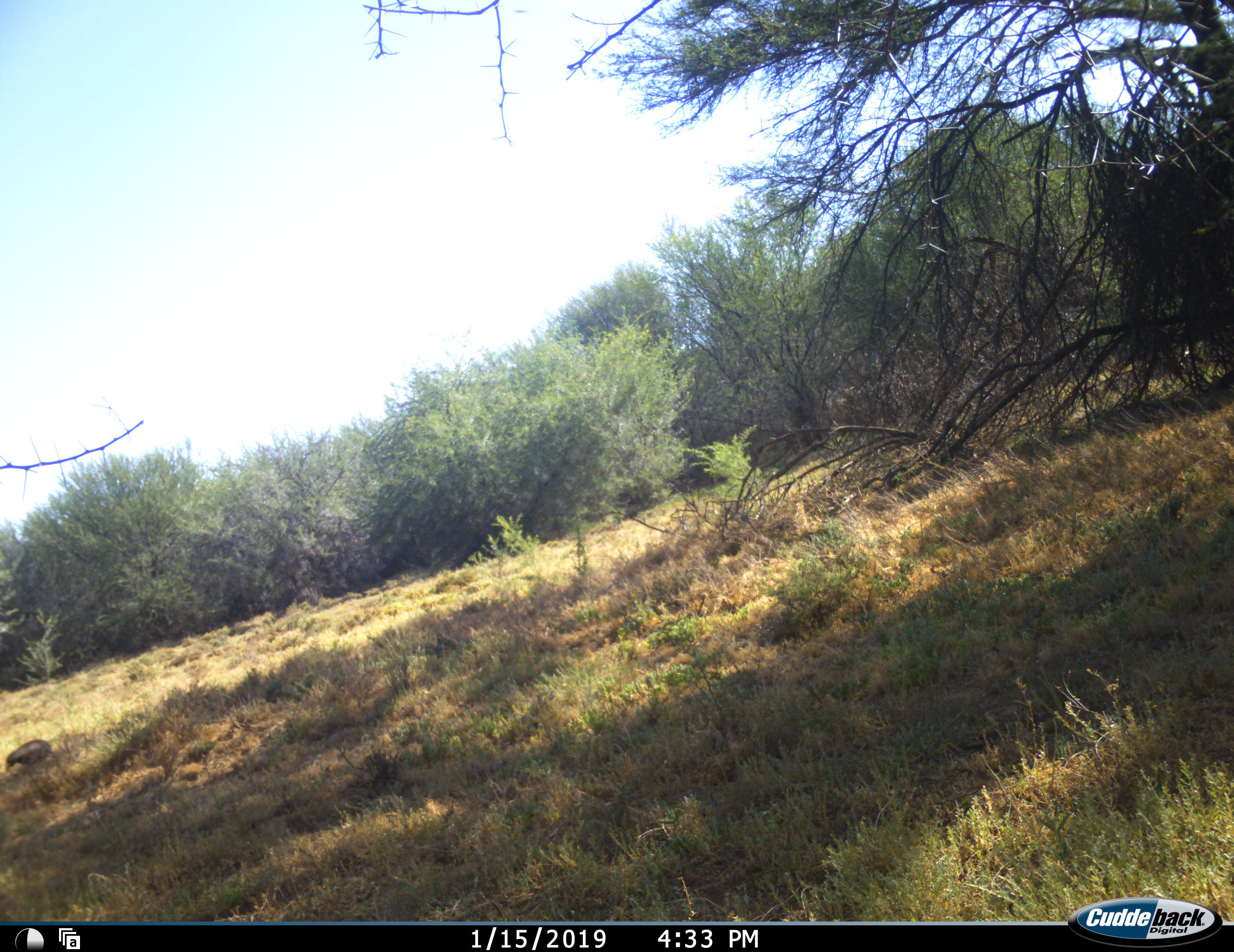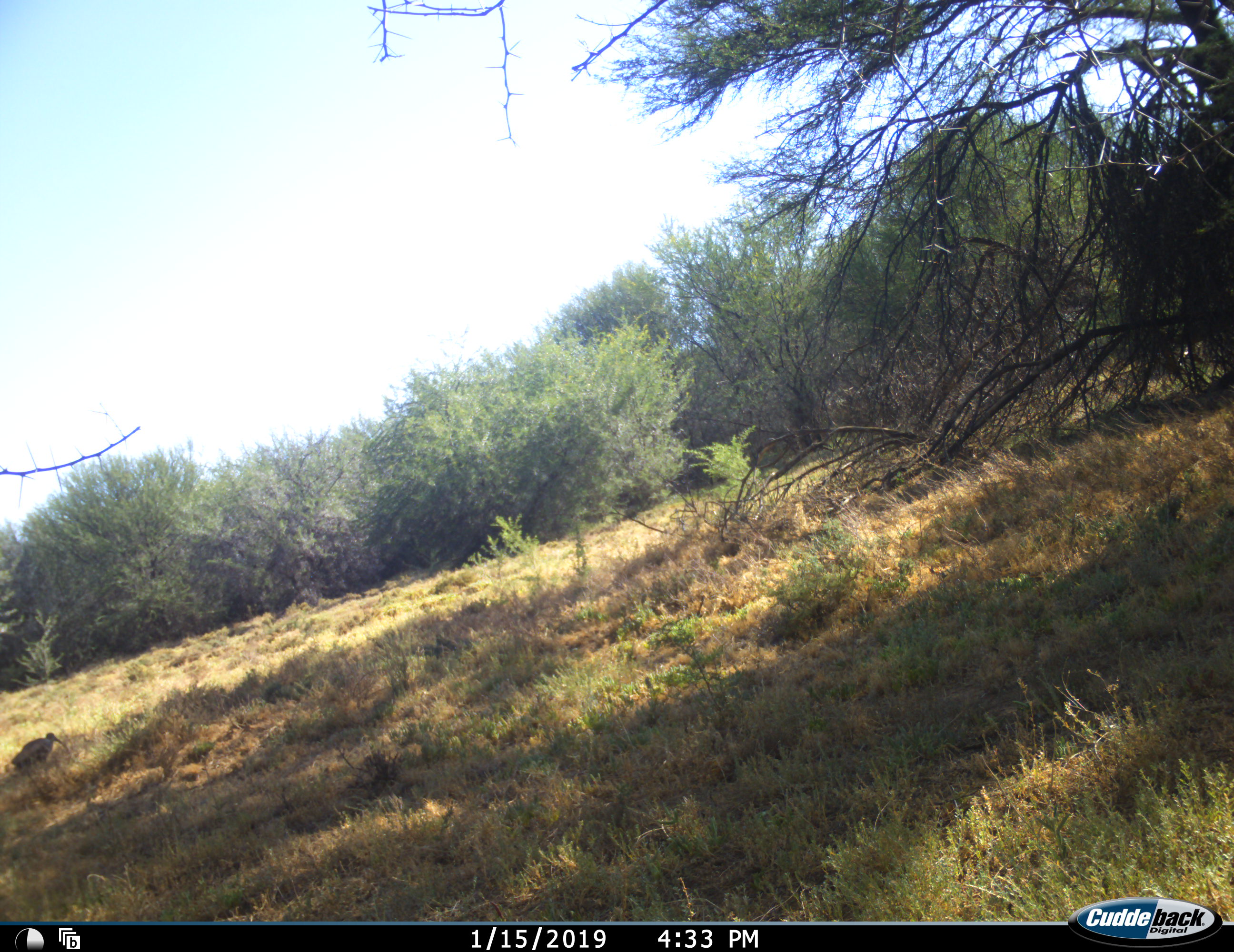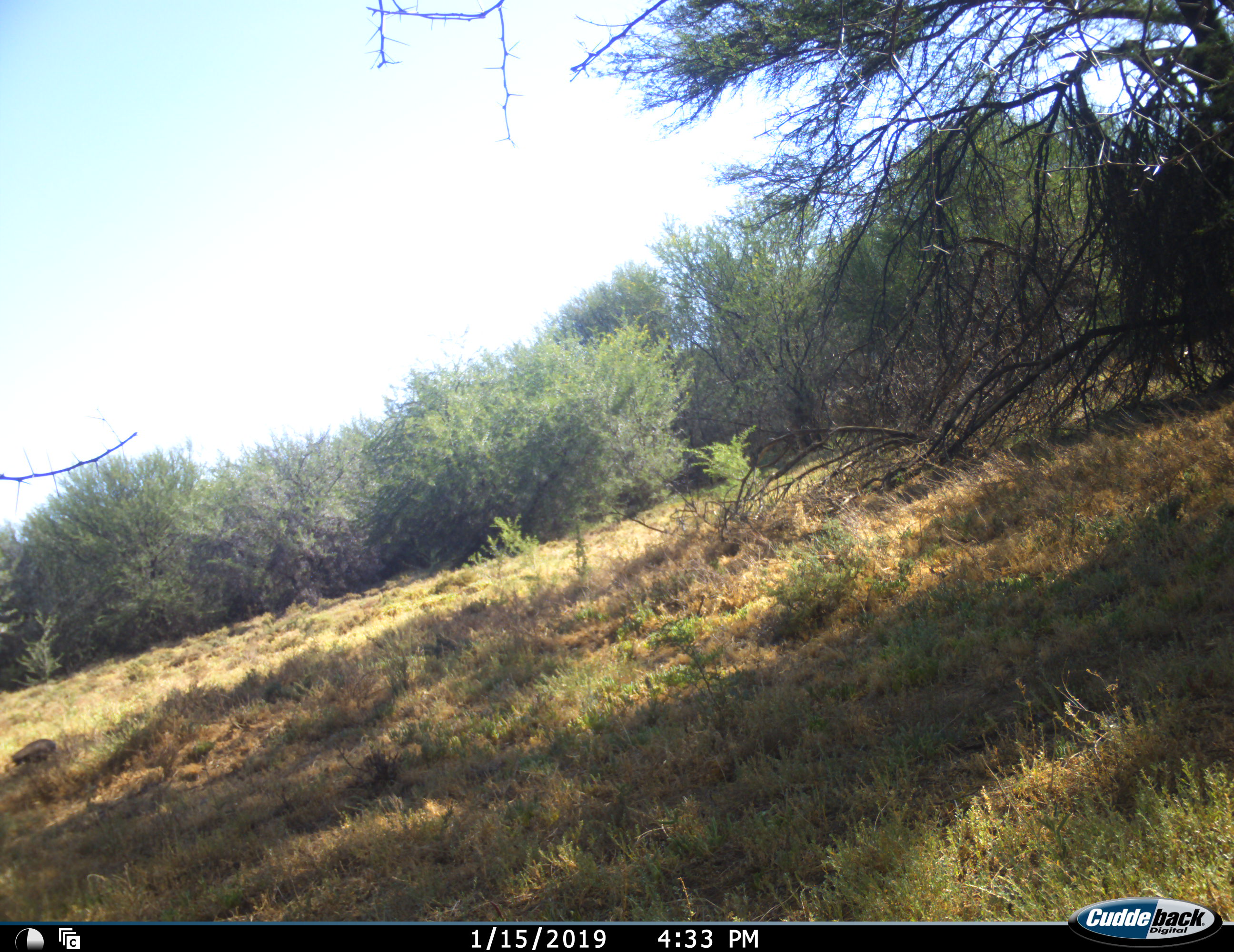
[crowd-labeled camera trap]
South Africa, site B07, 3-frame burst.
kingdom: Animalia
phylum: Chordata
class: Aves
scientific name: Aves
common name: bird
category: birdother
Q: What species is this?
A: Birdother (bird) (Aves).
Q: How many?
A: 1.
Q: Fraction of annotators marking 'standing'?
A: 33%.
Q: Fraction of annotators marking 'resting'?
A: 0%.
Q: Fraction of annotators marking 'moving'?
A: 33%.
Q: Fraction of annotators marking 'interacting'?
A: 0%.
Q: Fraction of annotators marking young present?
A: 0%.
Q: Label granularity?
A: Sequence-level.